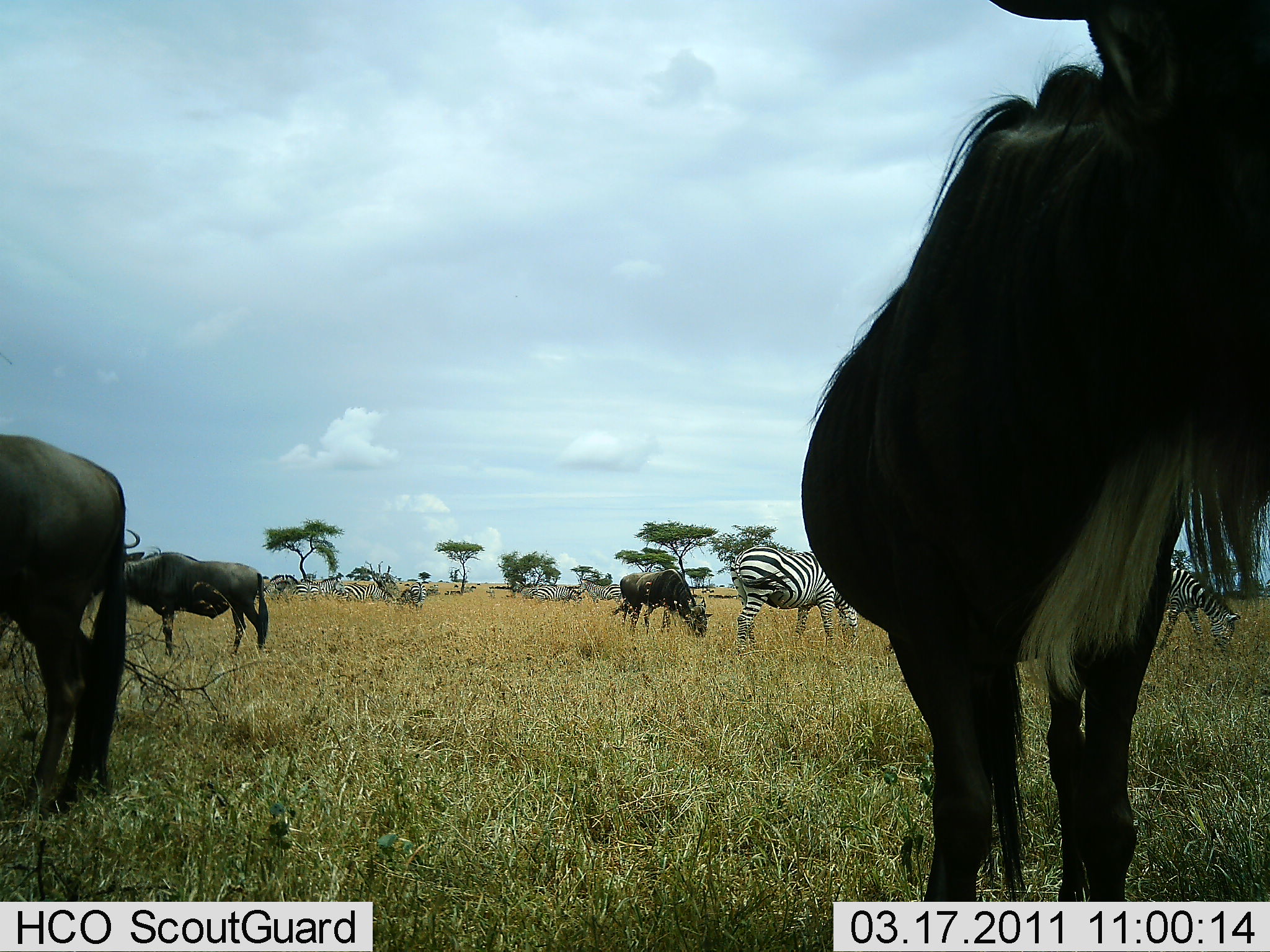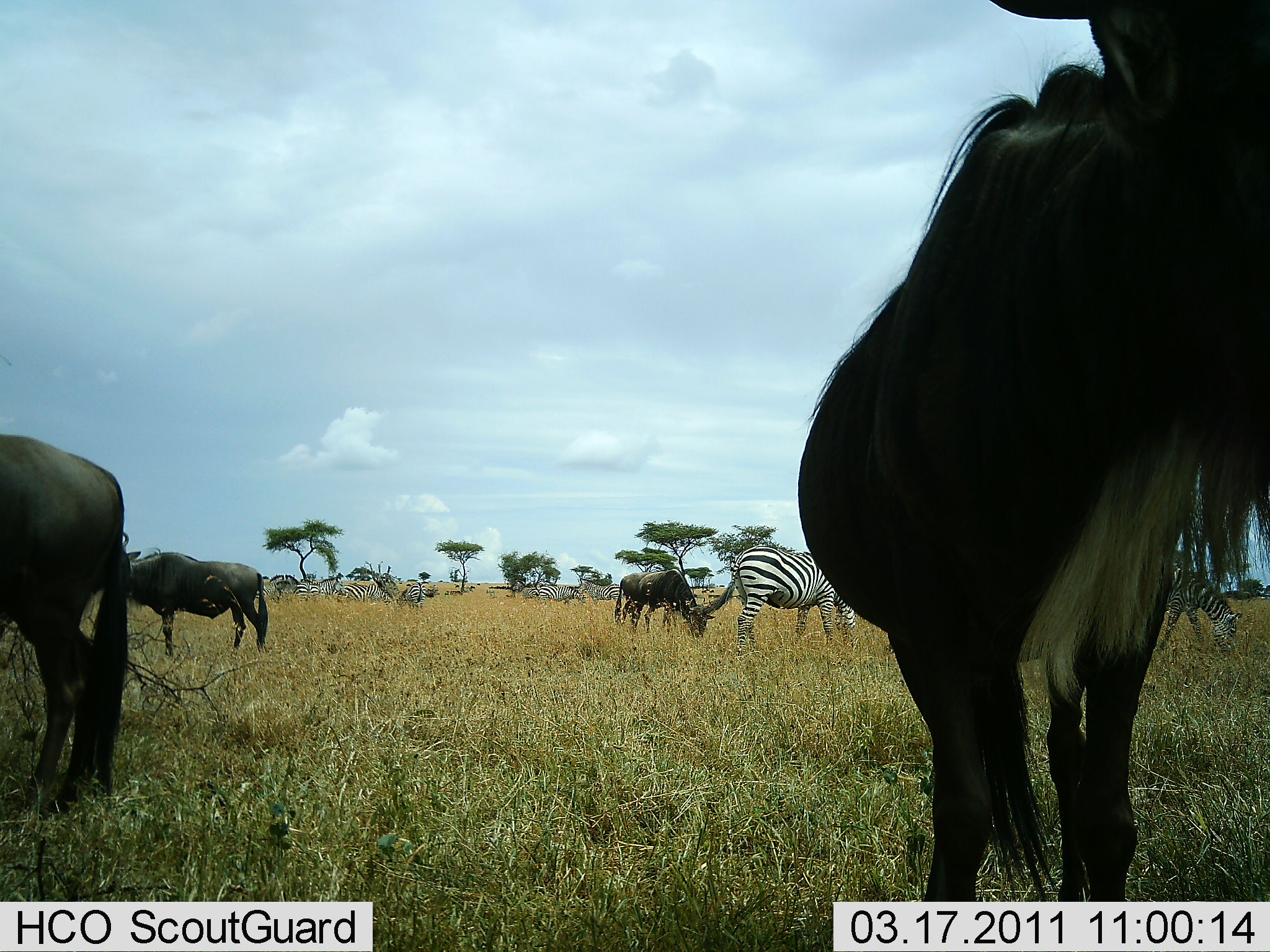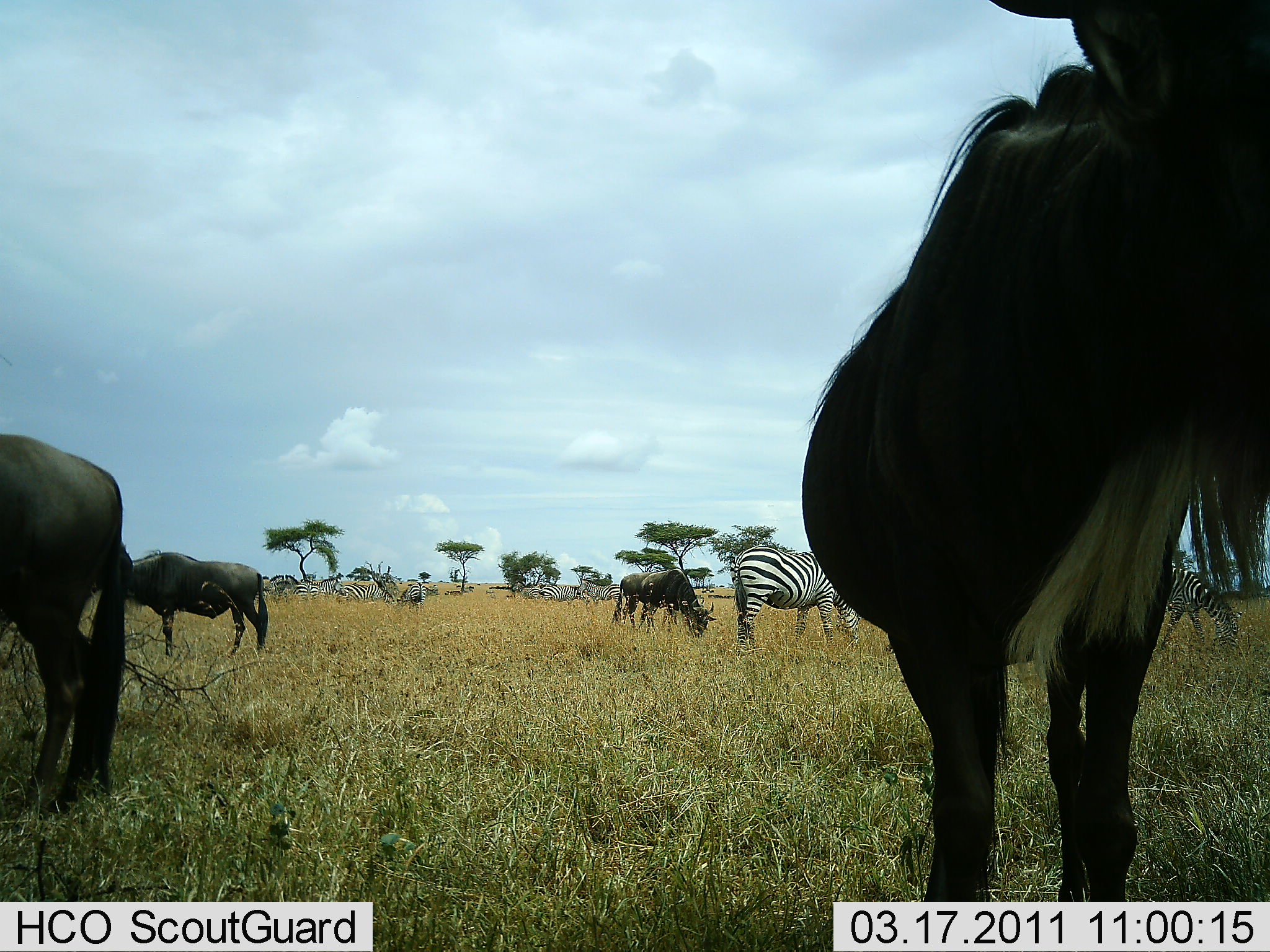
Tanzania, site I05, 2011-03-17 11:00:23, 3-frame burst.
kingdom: Animalia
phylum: Chordata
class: Mammalia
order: Artiodactyla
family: Bovidae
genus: Connochaetes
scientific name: Connochaetes taurinus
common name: blue wildebeest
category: wildebeest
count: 4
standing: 73%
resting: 0%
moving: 9%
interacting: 0%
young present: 0%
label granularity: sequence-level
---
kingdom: Animalia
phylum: Chordata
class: Mammalia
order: Perissodactyla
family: Equidae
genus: Equus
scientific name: Equus quagga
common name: plains zebra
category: zebra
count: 4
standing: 33%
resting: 0%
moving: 8%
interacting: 0%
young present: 0%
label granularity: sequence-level